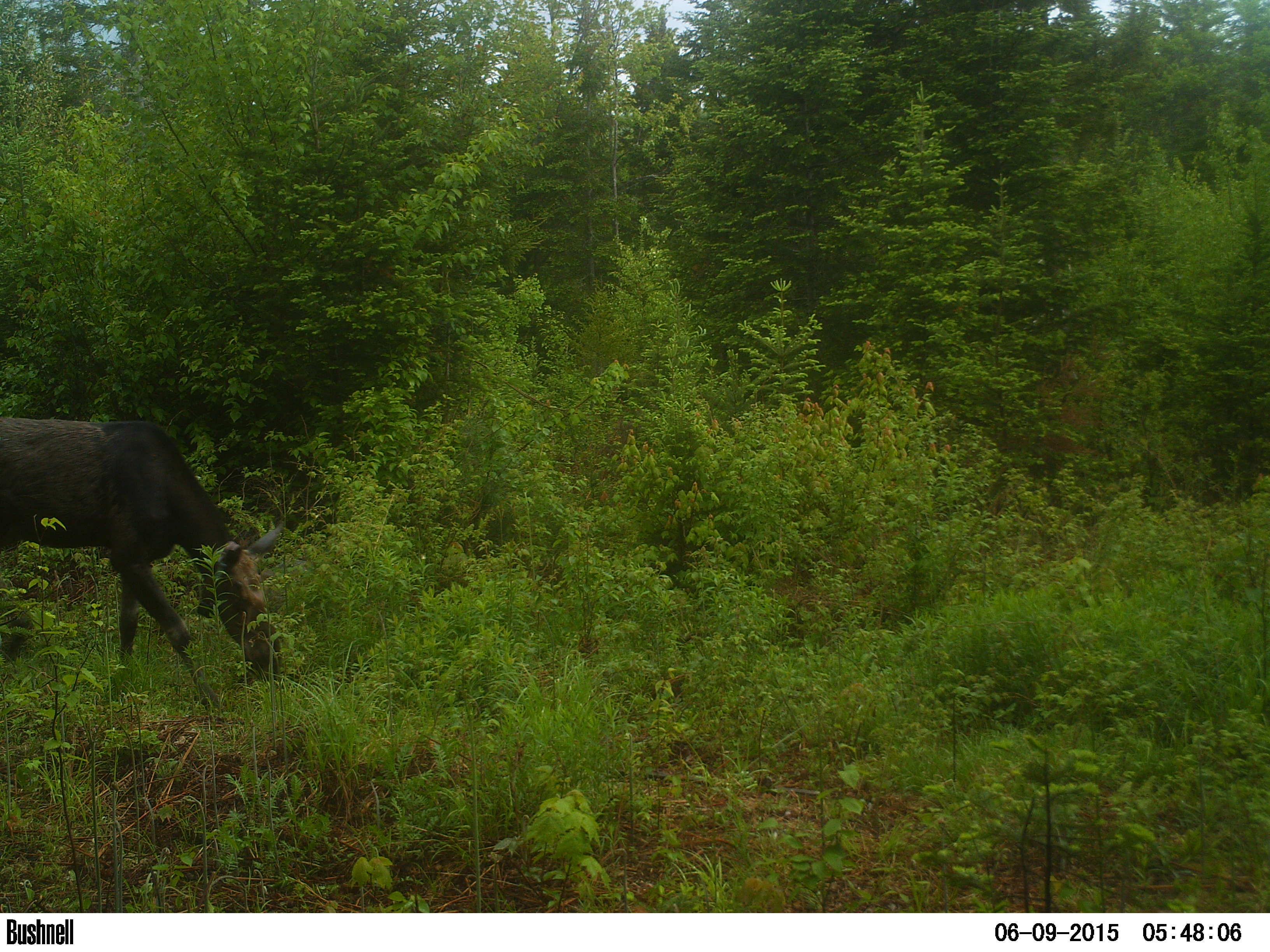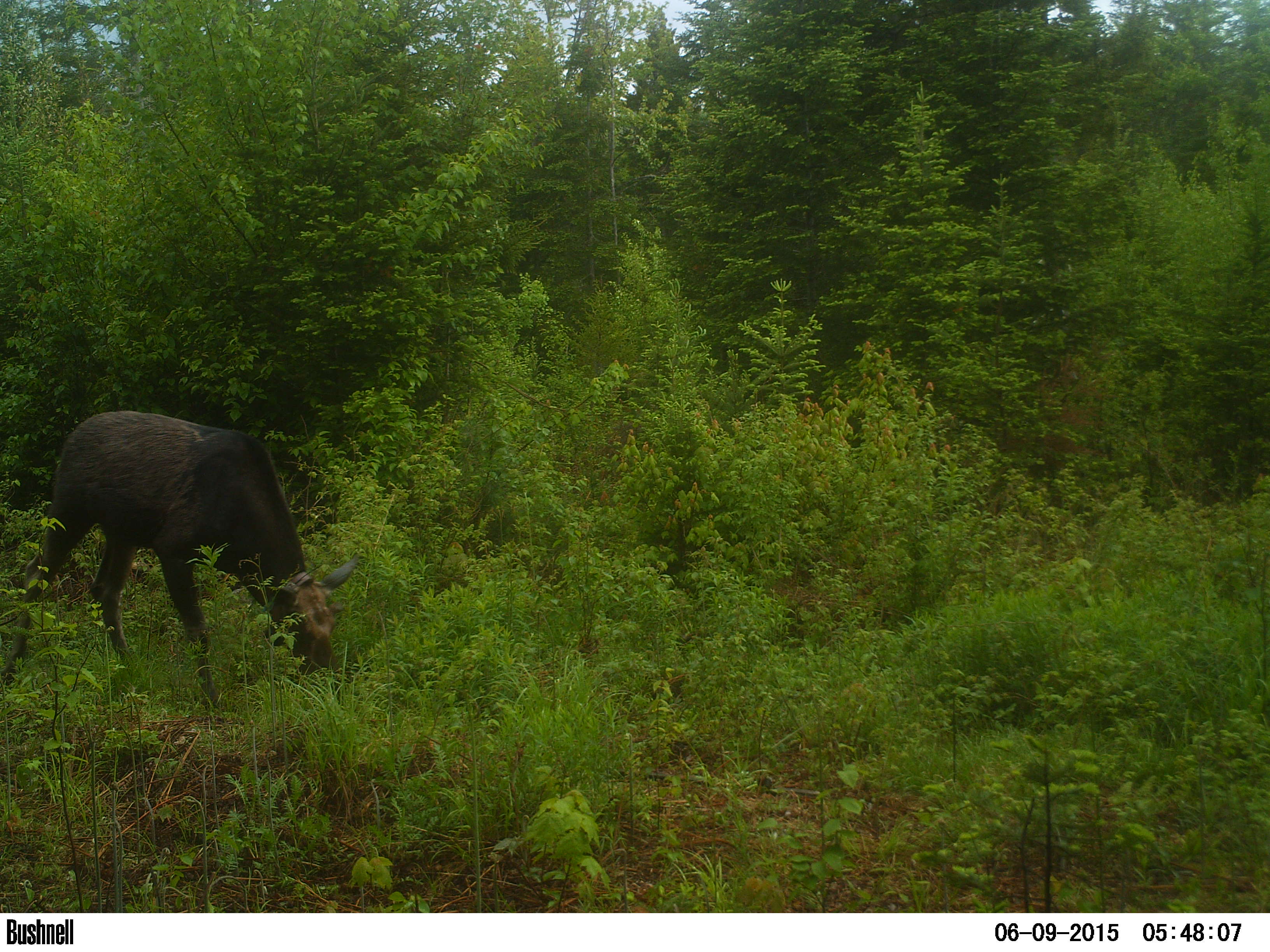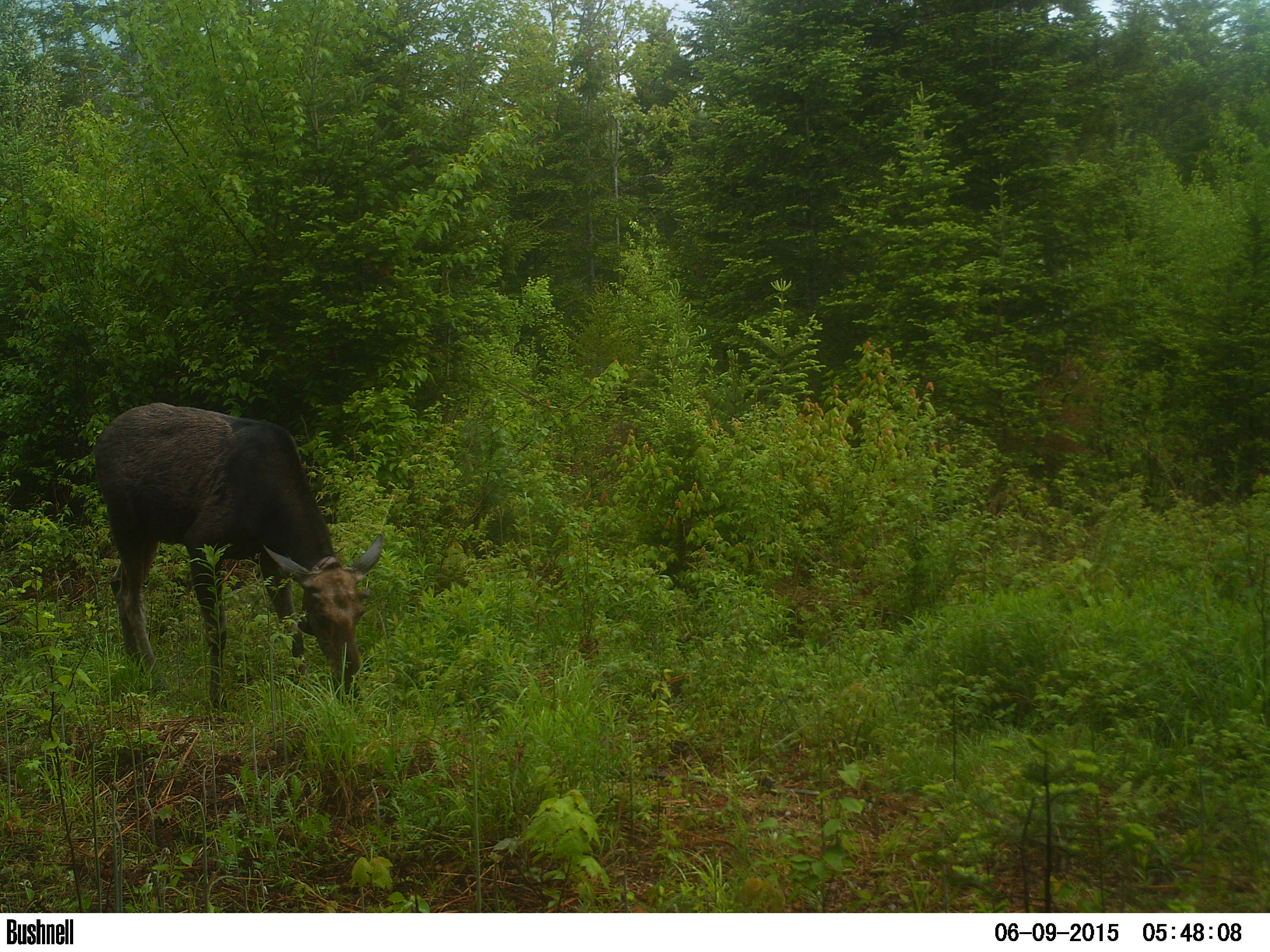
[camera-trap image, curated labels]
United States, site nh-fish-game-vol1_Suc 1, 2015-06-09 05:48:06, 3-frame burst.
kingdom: Animalia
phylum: Chordata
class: Mammalia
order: Artiodactyla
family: Cervidae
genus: Alces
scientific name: Alces alces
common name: moose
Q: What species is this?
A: Moose (Alces alces).